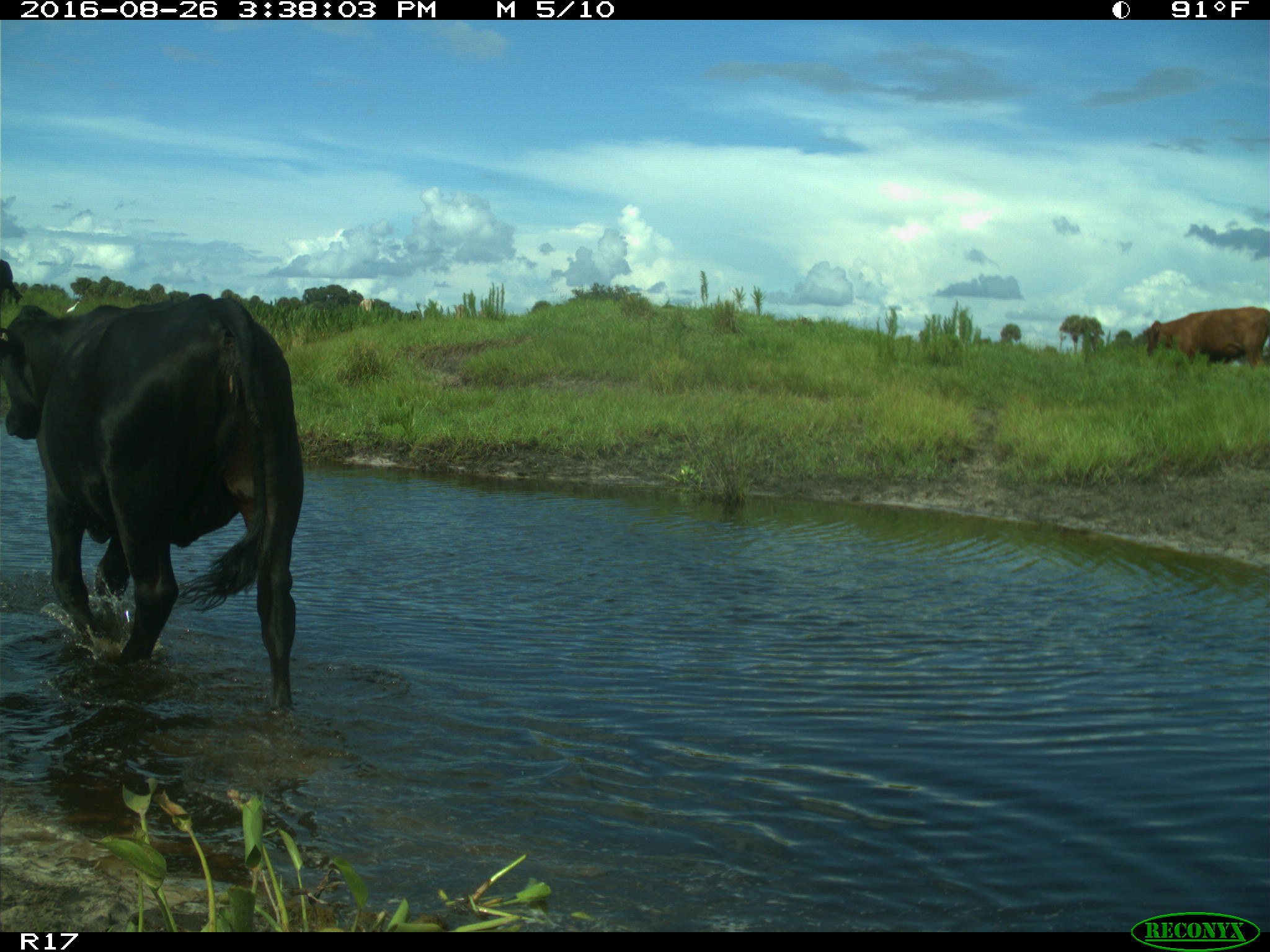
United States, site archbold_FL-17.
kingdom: Animalia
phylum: Chordata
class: Mammalia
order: Artiodactyla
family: Bovidae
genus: Bos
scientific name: Bos taurus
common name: domestic cow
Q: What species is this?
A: Bos taurus (domestic cow).